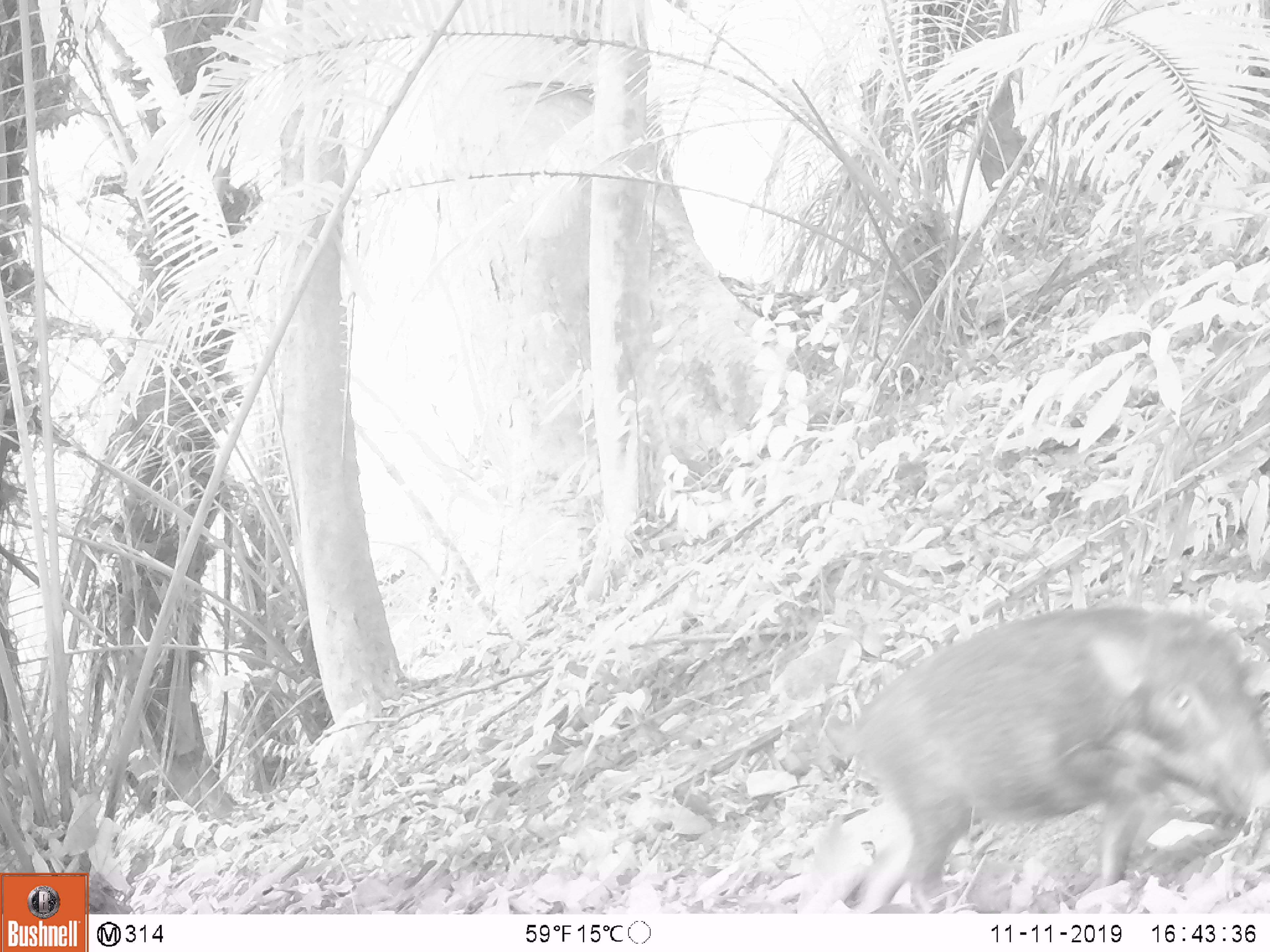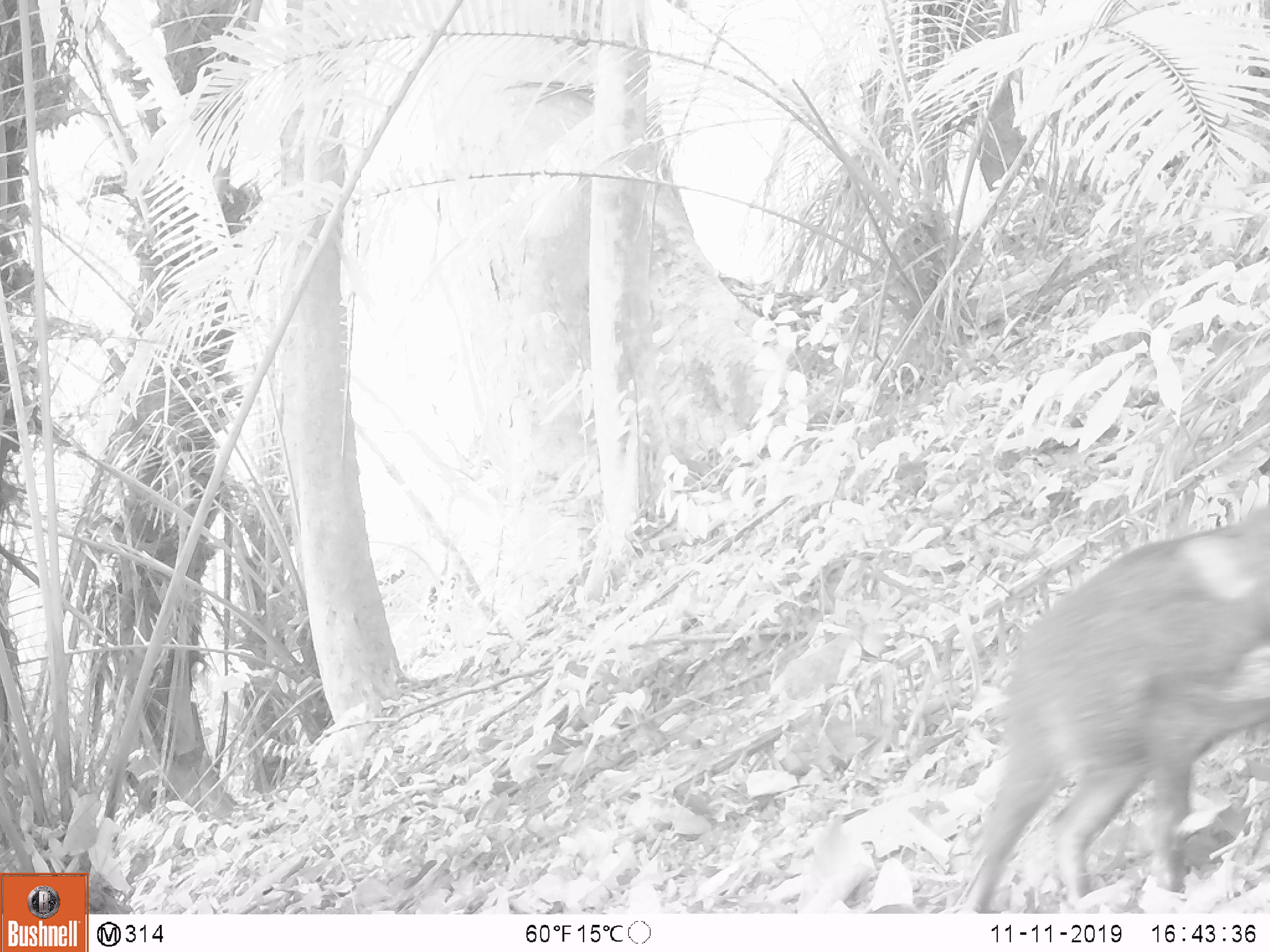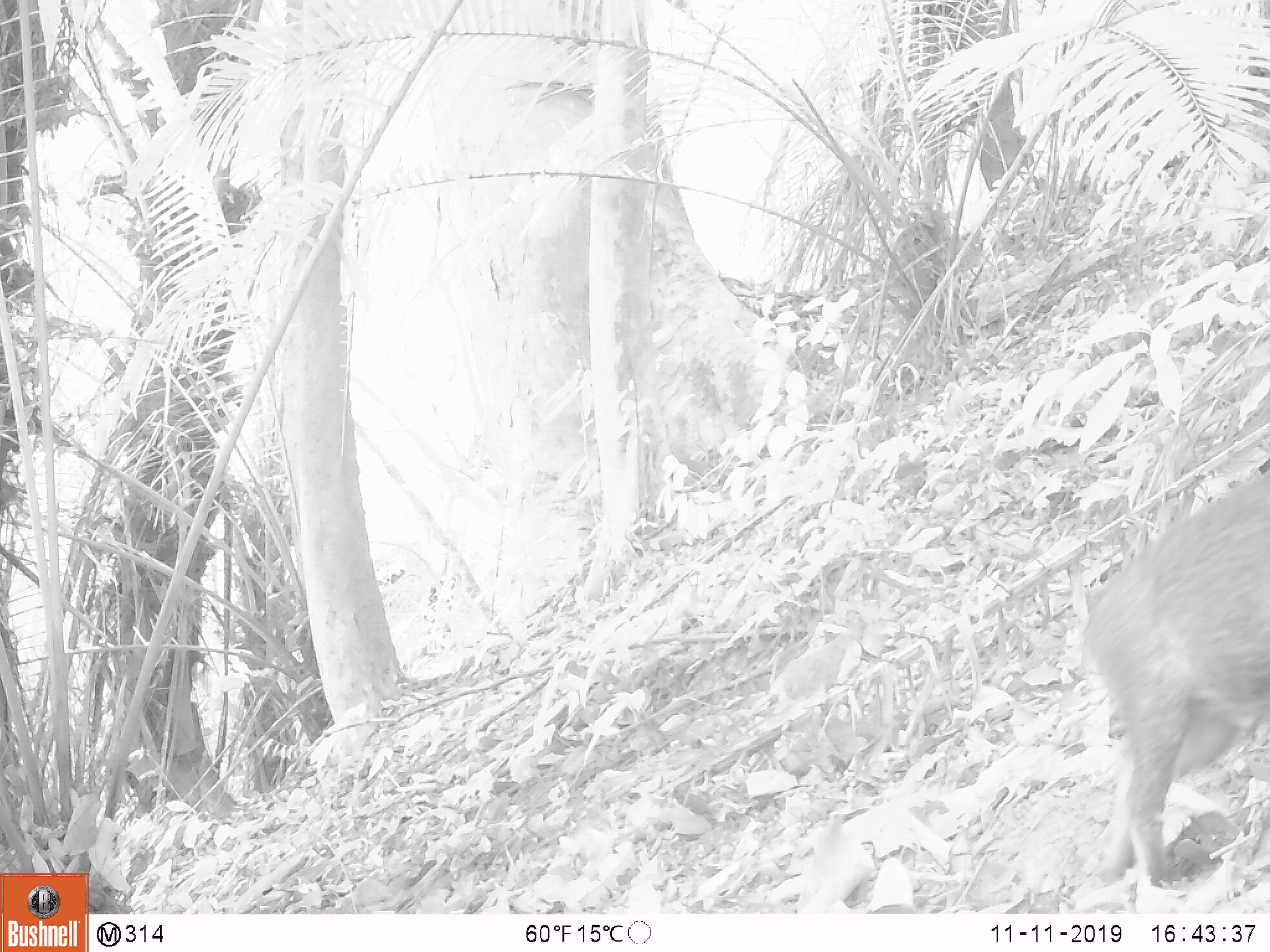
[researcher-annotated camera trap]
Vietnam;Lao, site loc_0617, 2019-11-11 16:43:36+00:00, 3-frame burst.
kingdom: Animalia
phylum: Chordata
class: Mammalia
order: Artiodactyla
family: Suidae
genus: Sus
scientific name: Sus scrofa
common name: eurasian wild pig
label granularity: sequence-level